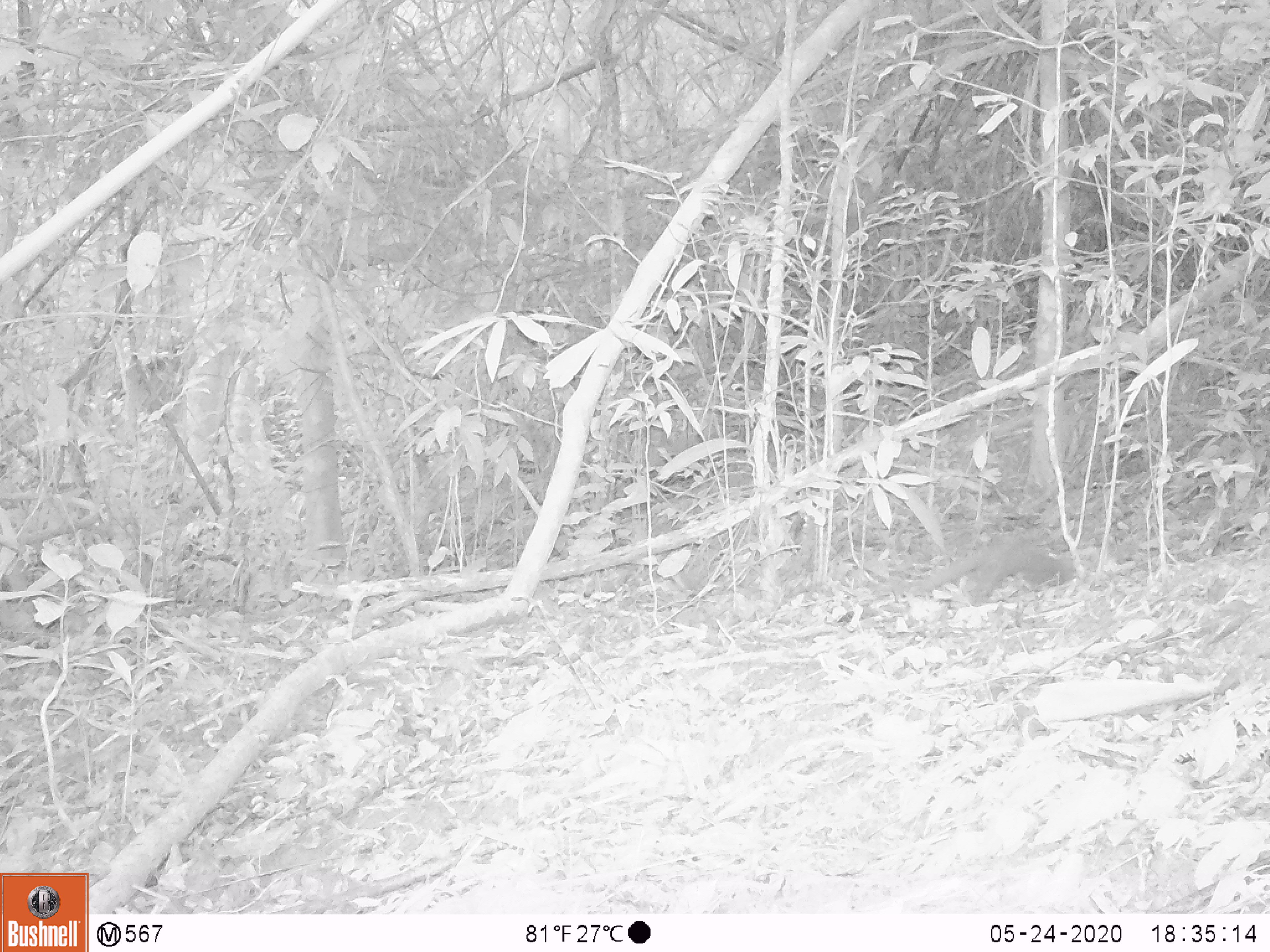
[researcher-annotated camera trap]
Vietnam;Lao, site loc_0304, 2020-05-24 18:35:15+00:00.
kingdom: Animalia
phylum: Chordata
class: Mammalia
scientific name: Mammalia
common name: mammal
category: unidentified small mammal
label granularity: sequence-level